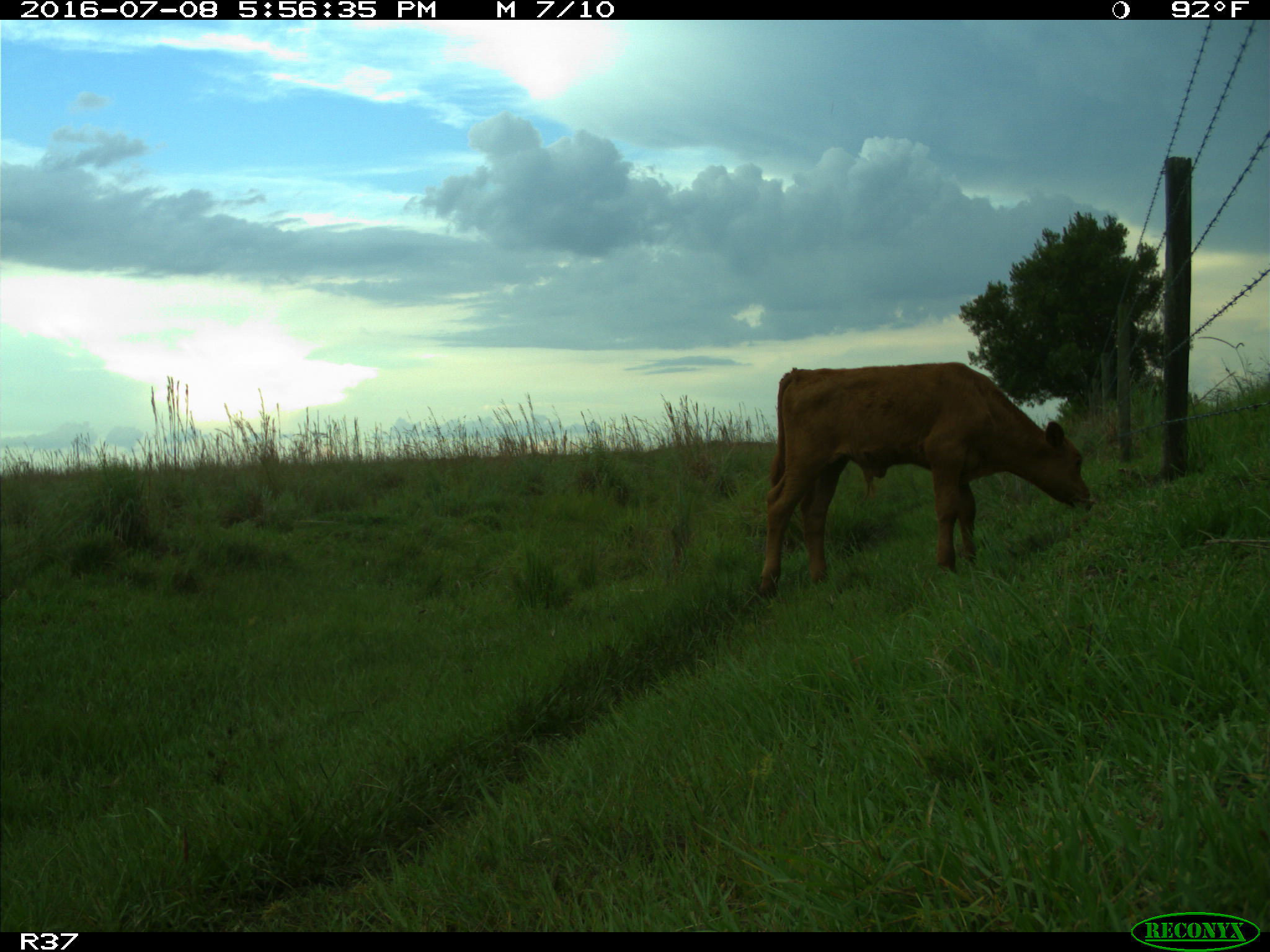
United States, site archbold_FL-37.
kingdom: Animalia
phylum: Chordata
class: Mammalia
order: Artiodactyla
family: Bovidae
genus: Bos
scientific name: Bos taurus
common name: domestic cow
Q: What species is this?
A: Bos taurus (domestic cow).